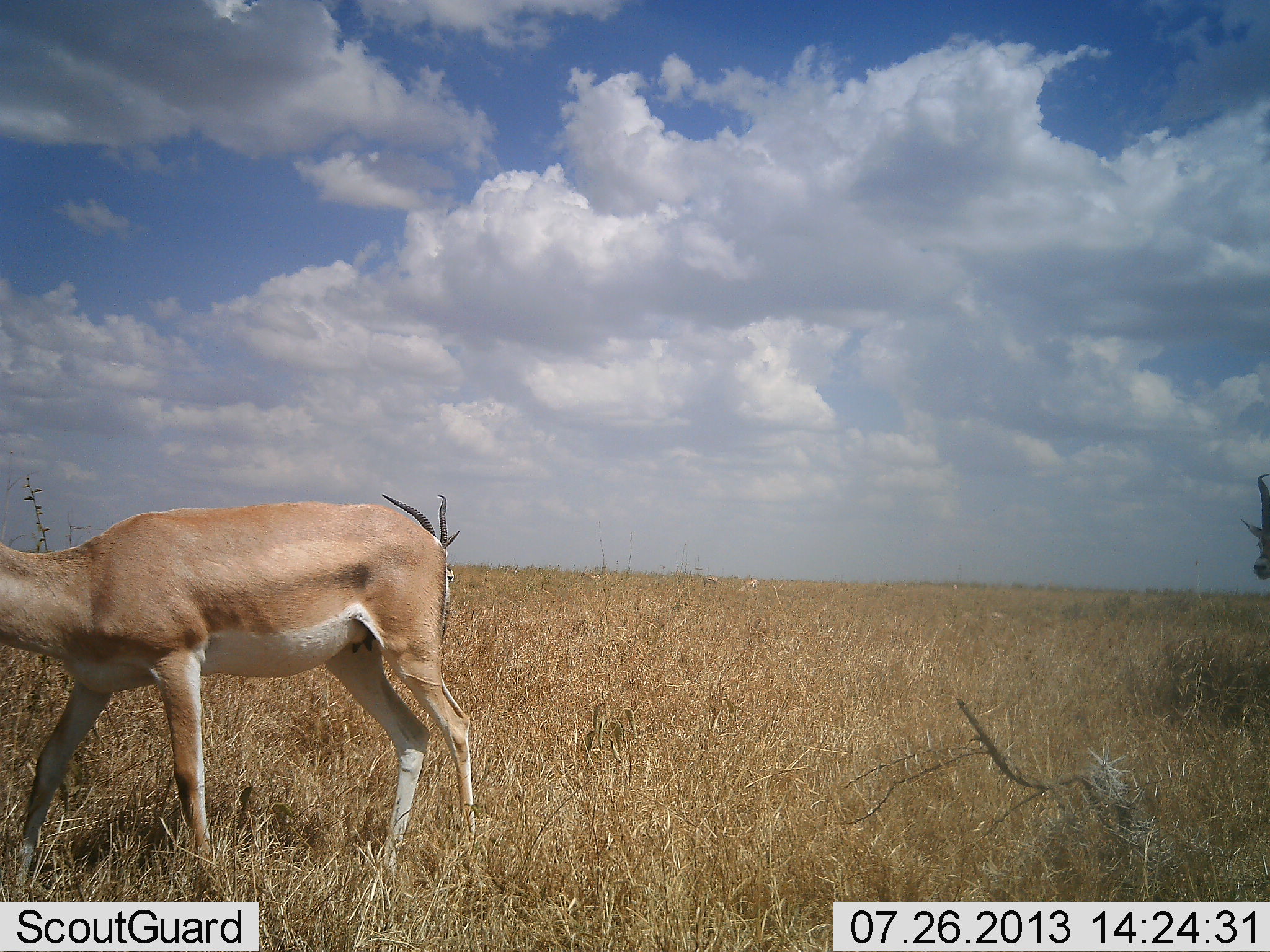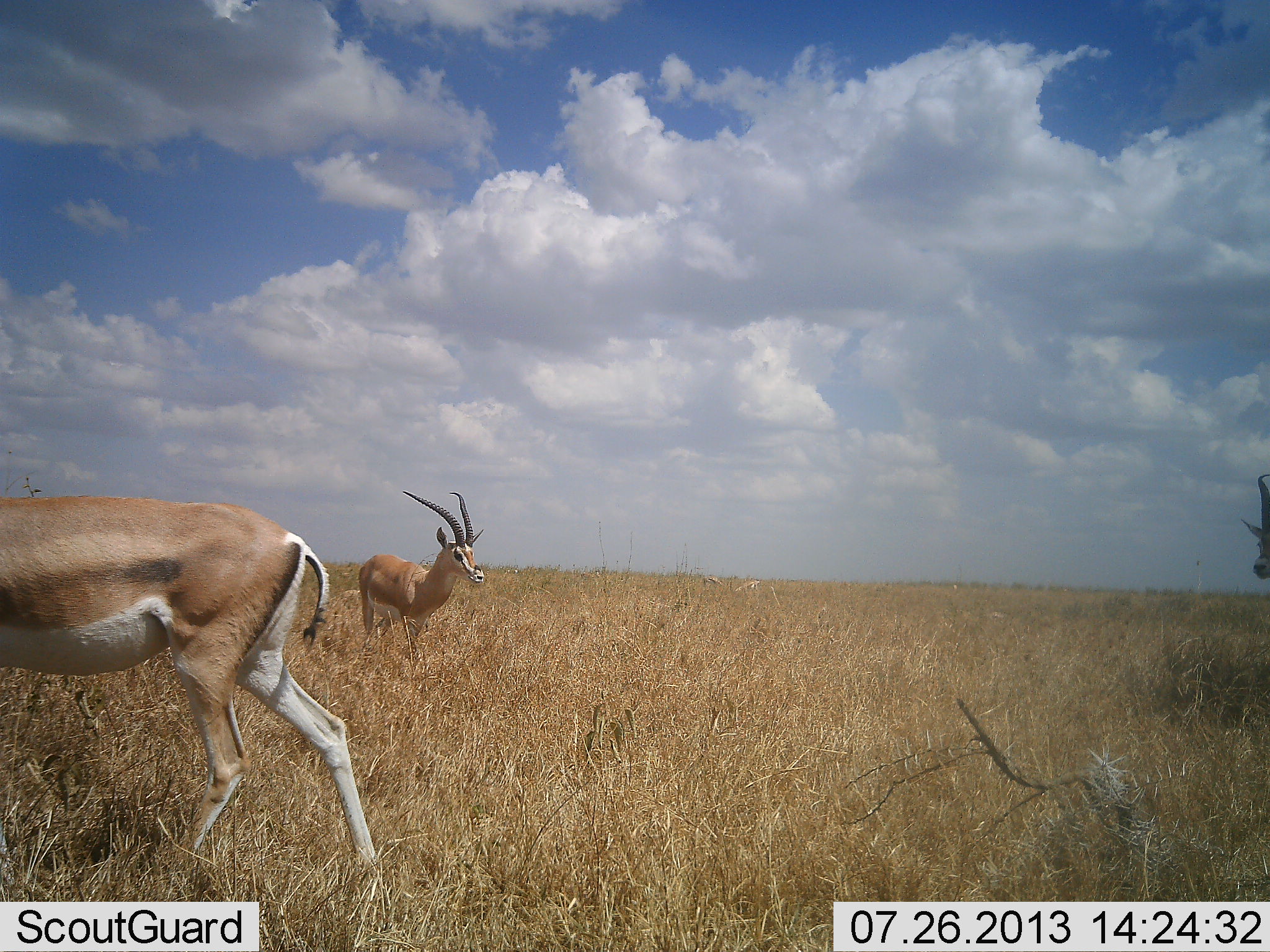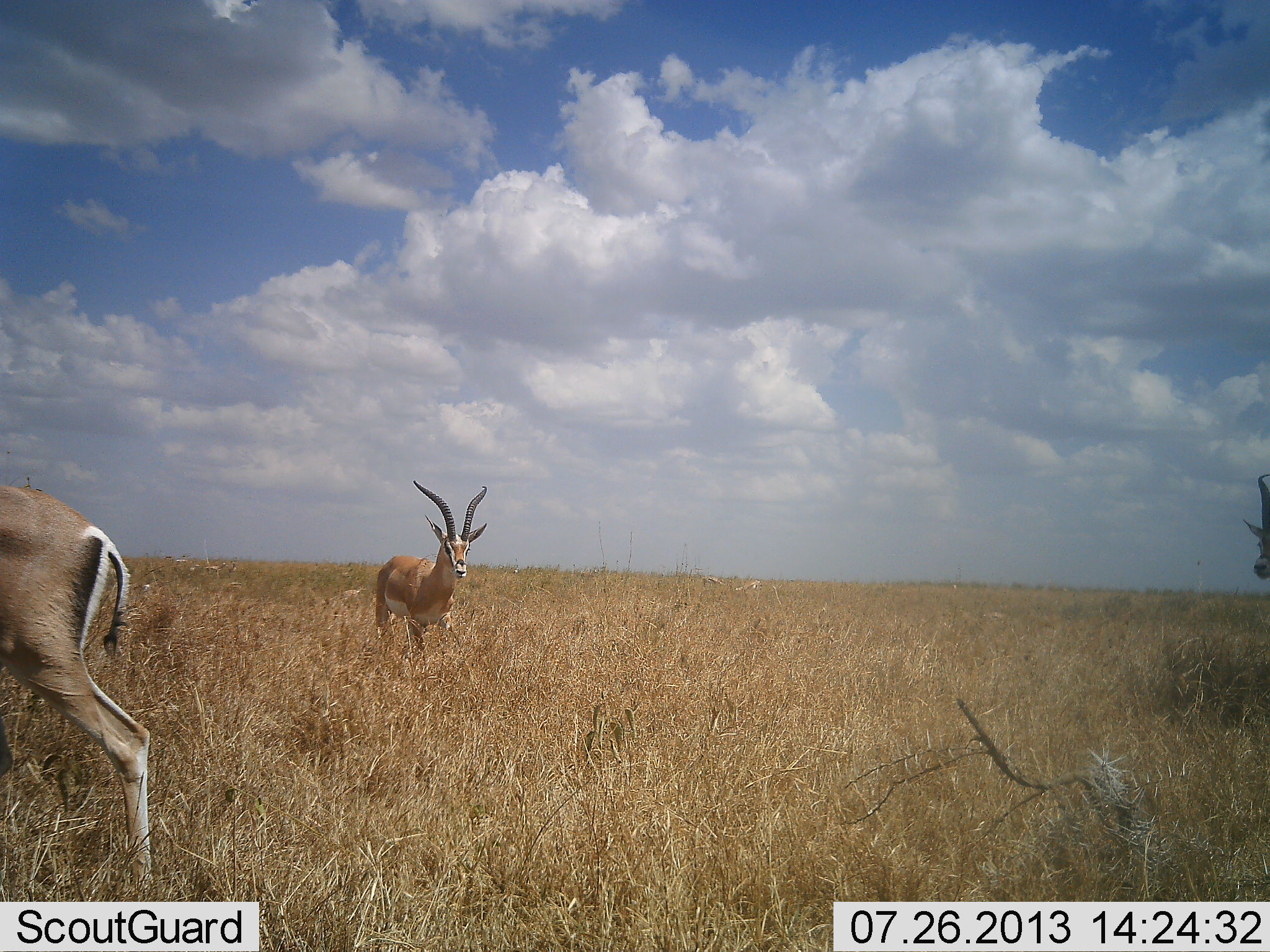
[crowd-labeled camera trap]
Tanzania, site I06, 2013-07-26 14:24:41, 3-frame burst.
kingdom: Animalia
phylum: Chordata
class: Mammalia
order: Artiodactyla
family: Bovidae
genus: Nanger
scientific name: Nanger granti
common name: grant's gazelle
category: gazellegrants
Gazellegrants (grant's gazelle) (Nanger granti), count 3. Behavior (volunteer vote fractions): standing 60%, resting 0%, moving 100%, interacting 0%. Young present (vote fraction): 10%. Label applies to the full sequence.